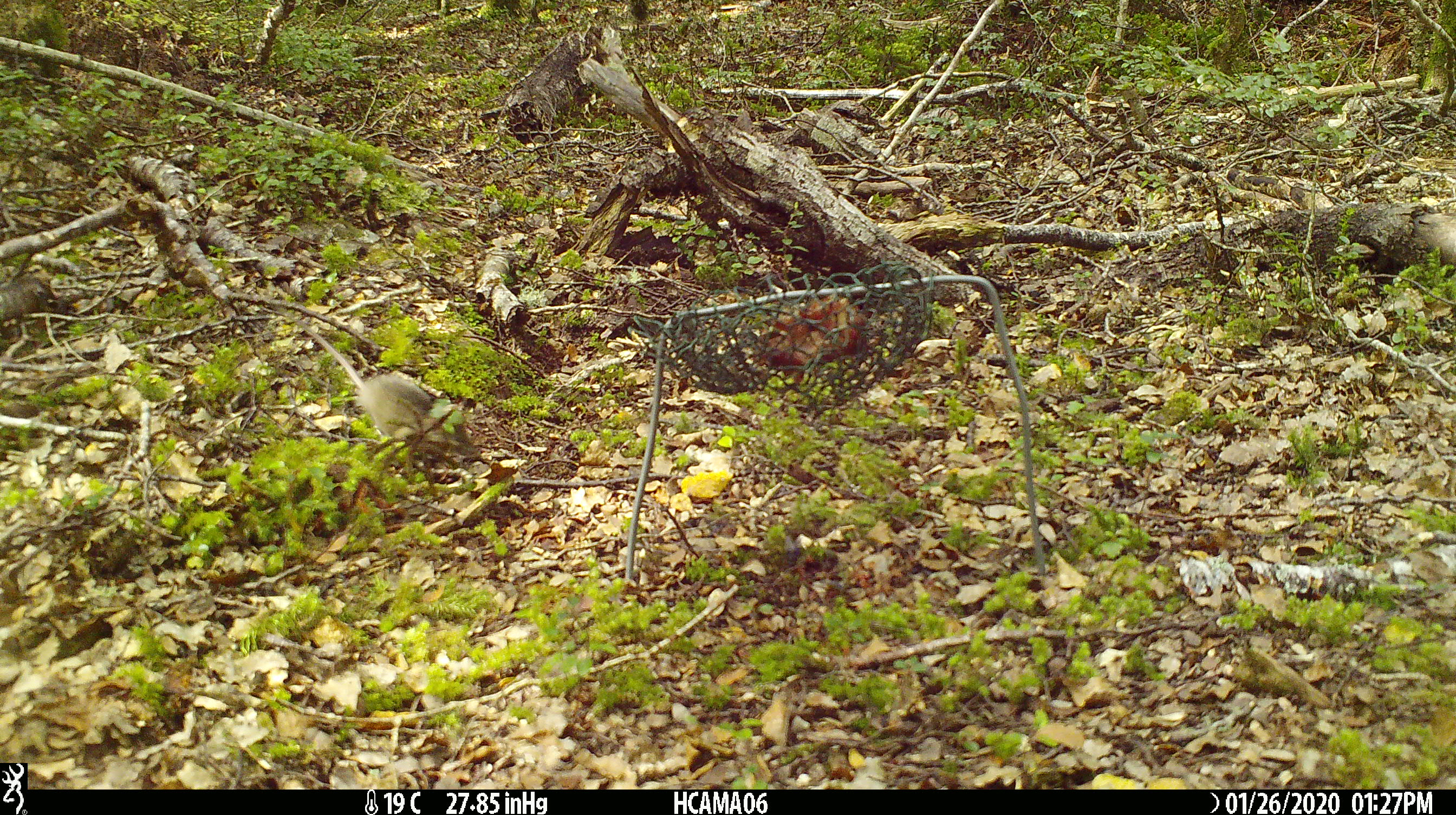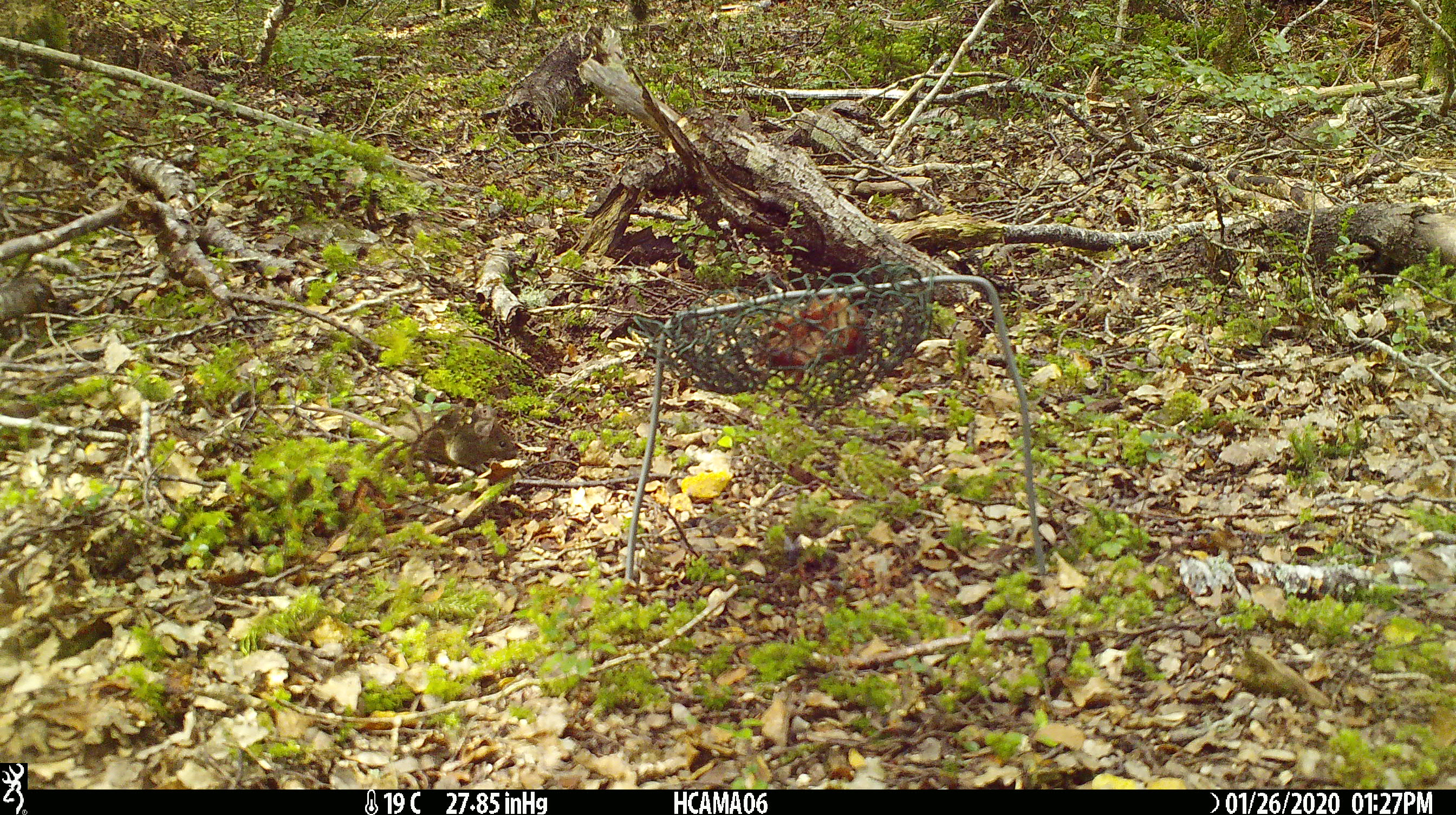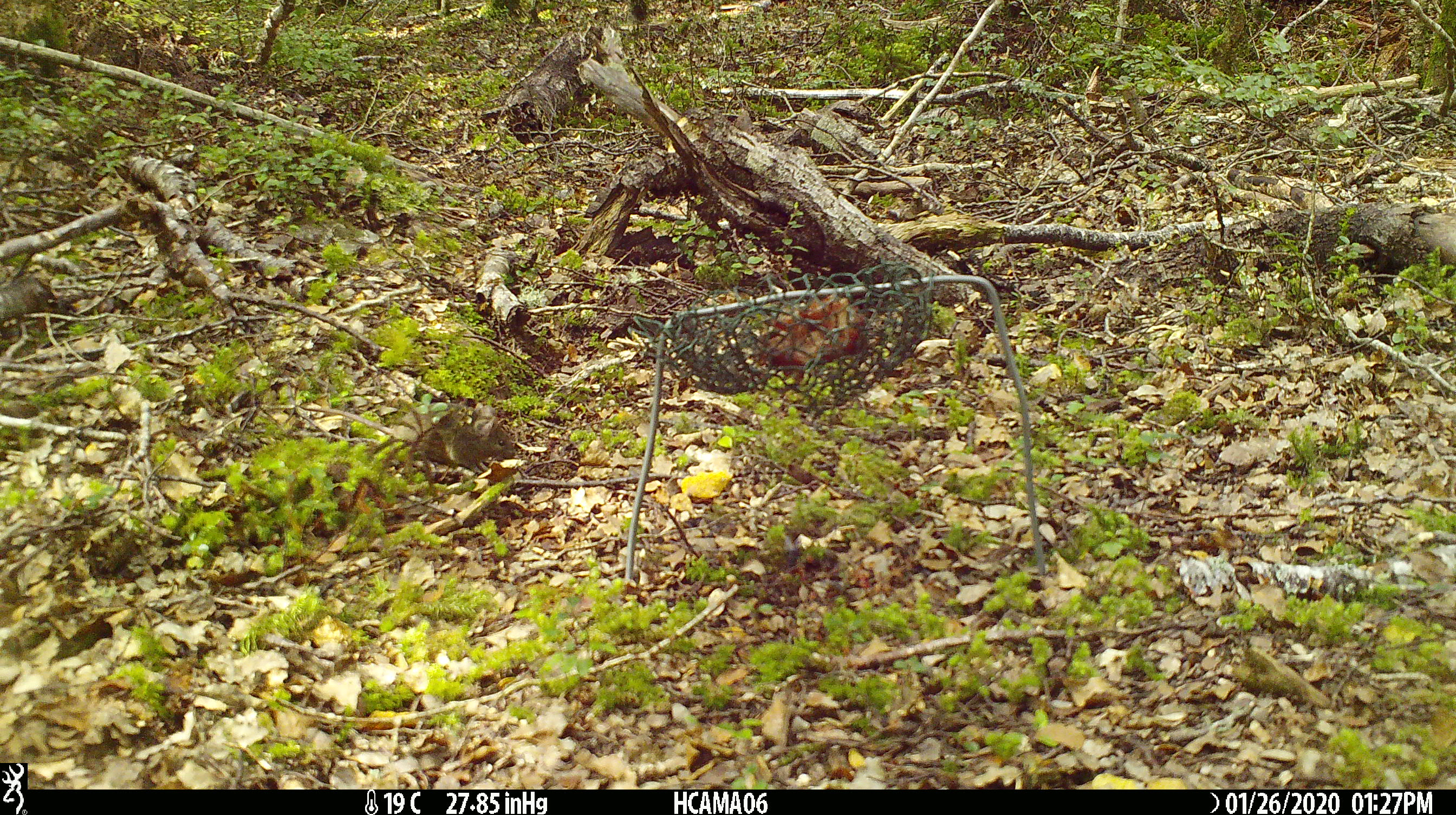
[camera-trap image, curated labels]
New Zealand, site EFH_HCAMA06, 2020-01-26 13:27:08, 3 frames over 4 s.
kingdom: Animalia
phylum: Chordata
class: Mammalia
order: Rodentia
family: Muridae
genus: Mus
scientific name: Mus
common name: mouse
Mouse (Mus).